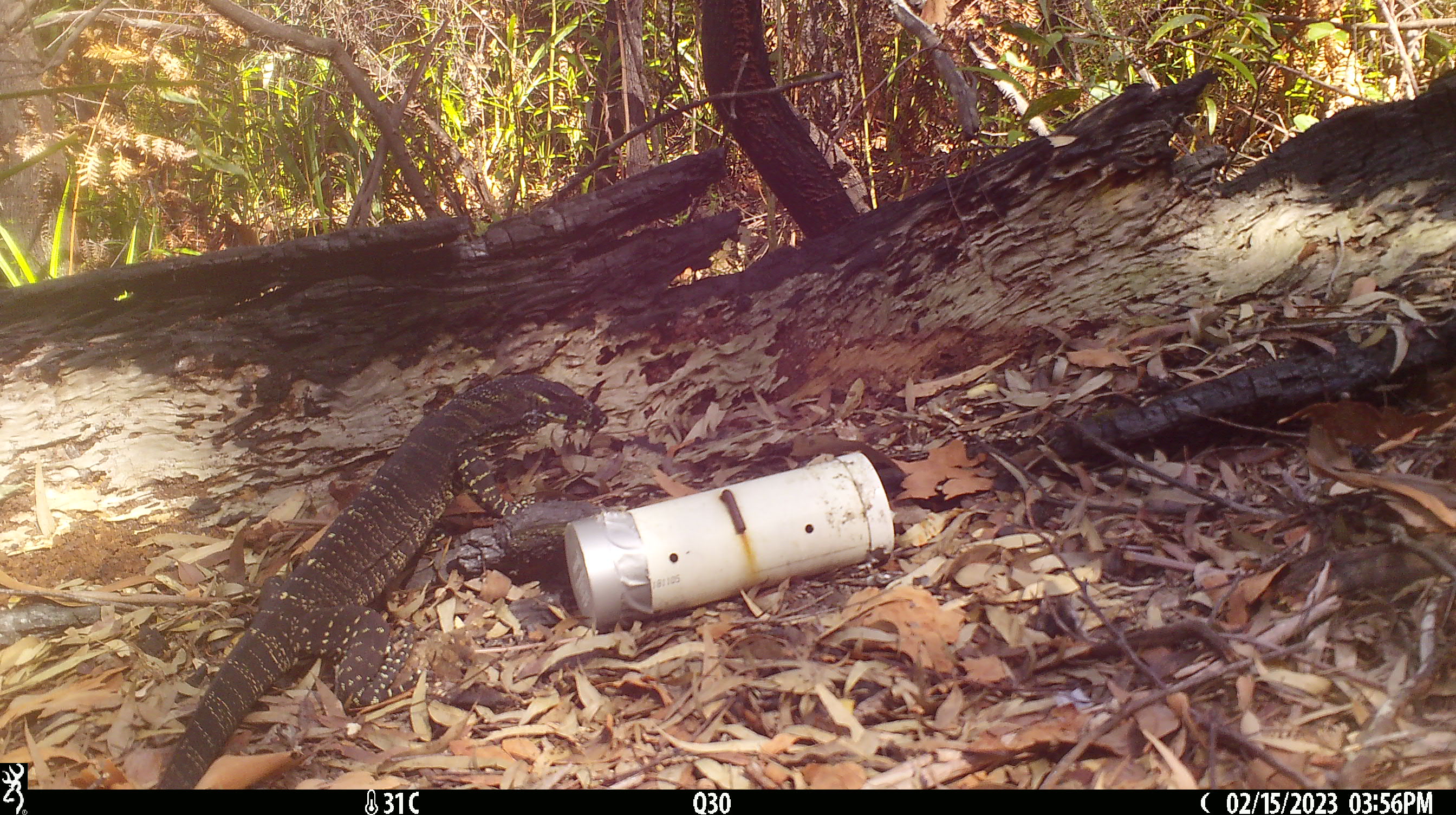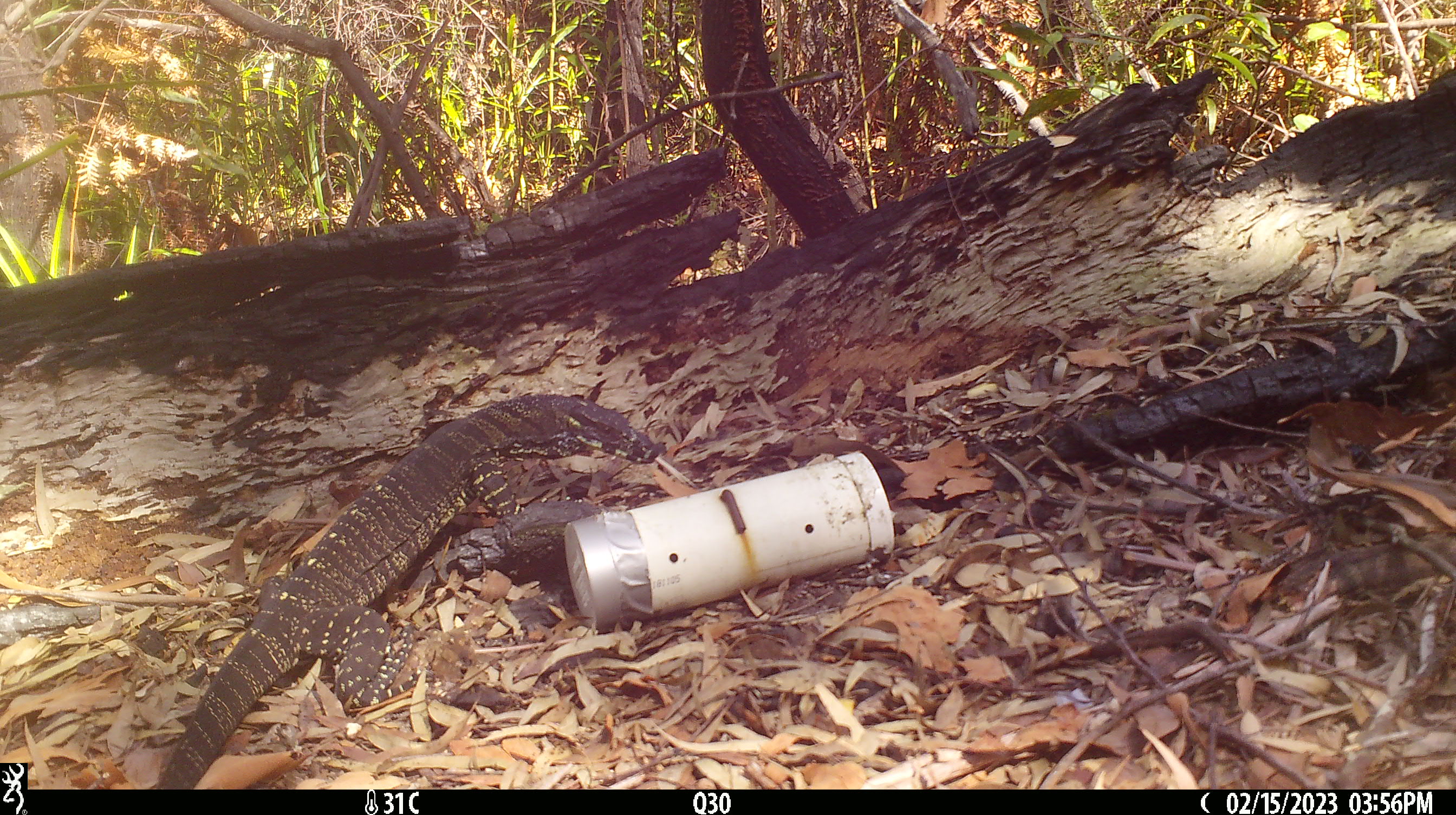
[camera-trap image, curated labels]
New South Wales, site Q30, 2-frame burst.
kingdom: Animalia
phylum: Chordata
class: Reptilia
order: Squamata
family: Varanidae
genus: Varanus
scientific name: Varanus varius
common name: lace monitor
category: goanna